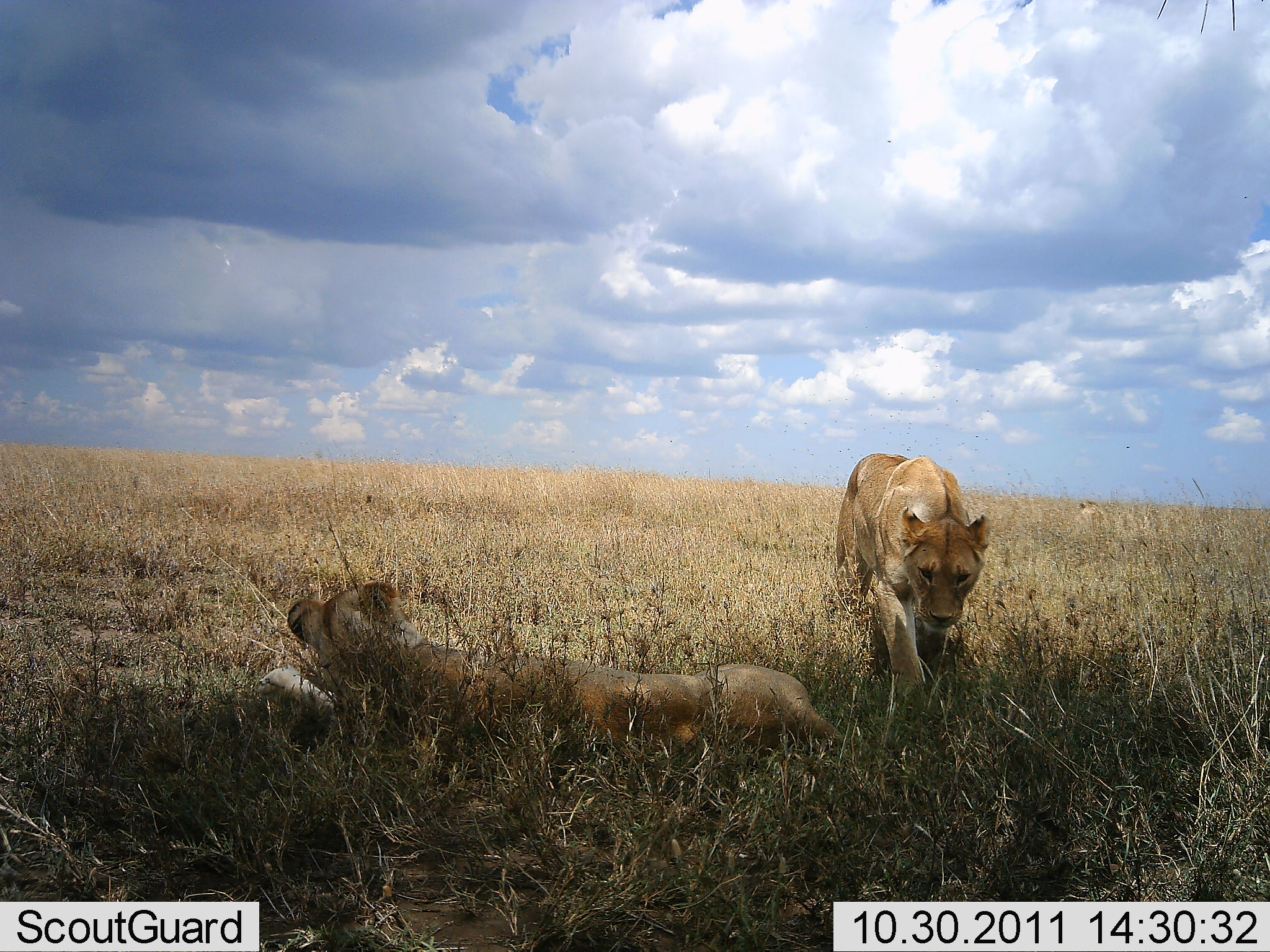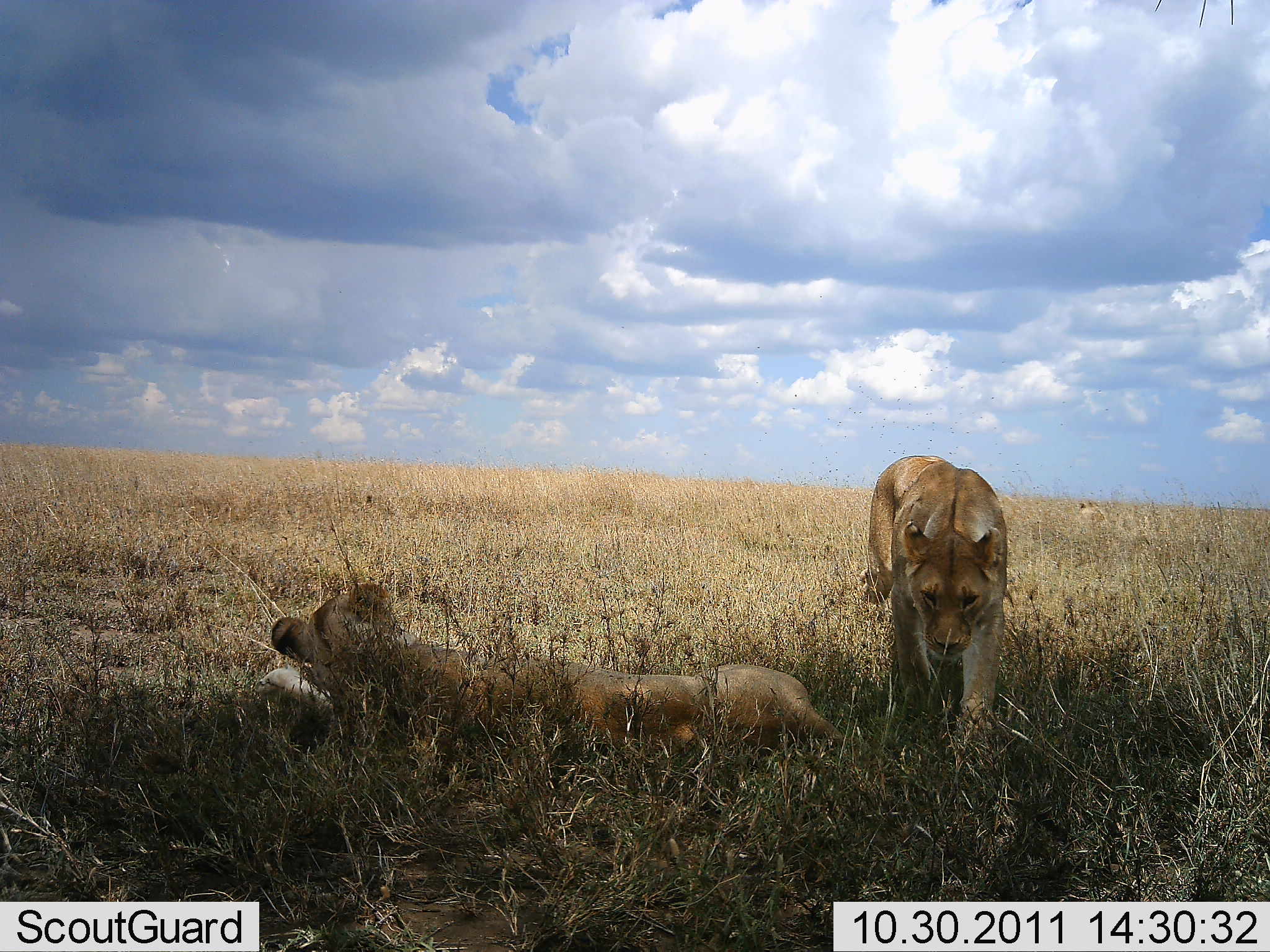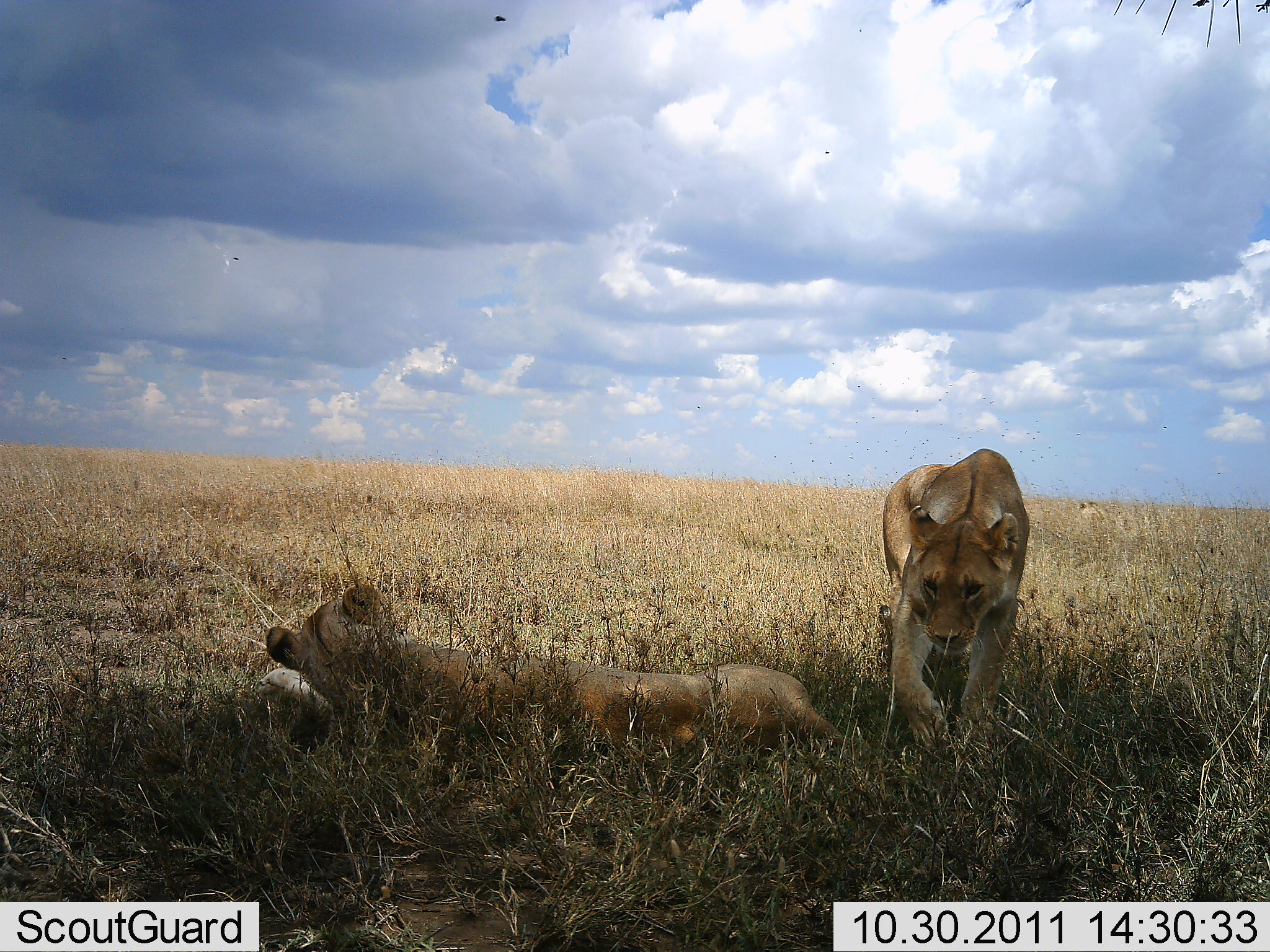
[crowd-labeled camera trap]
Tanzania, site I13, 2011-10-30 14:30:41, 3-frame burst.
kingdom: Animalia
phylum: Chordata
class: Mammalia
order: Carnivora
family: Felidae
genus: Panthera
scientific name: Panthera leo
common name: lion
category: lionfemale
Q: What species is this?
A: Lionfemale (lion) (Panthera leo).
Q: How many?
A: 2.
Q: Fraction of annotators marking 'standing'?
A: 7%.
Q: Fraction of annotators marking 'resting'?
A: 100%.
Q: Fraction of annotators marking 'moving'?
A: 80%.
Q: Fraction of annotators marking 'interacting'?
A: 0%.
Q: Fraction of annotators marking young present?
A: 0%.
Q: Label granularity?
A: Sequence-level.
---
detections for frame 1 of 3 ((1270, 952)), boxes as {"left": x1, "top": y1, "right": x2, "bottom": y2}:
animal: {"left": 255, "top": 577, "right": 843, "bottom": 760}; {"left": 837, "top": 450, "right": 997, "bottom": 710}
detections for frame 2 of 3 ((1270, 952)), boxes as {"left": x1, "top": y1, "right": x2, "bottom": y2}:
animal: {"left": 258, "top": 580, "right": 844, "bottom": 752}; {"left": 864, "top": 454, "right": 1012, "bottom": 734}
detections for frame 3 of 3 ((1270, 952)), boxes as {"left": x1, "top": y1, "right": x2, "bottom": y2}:
animal: {"left": 255, "top": 581, "right": 855, "bottom": 756}; {"left": 880, "top": 446, "right": 1032, "bottom": 746}